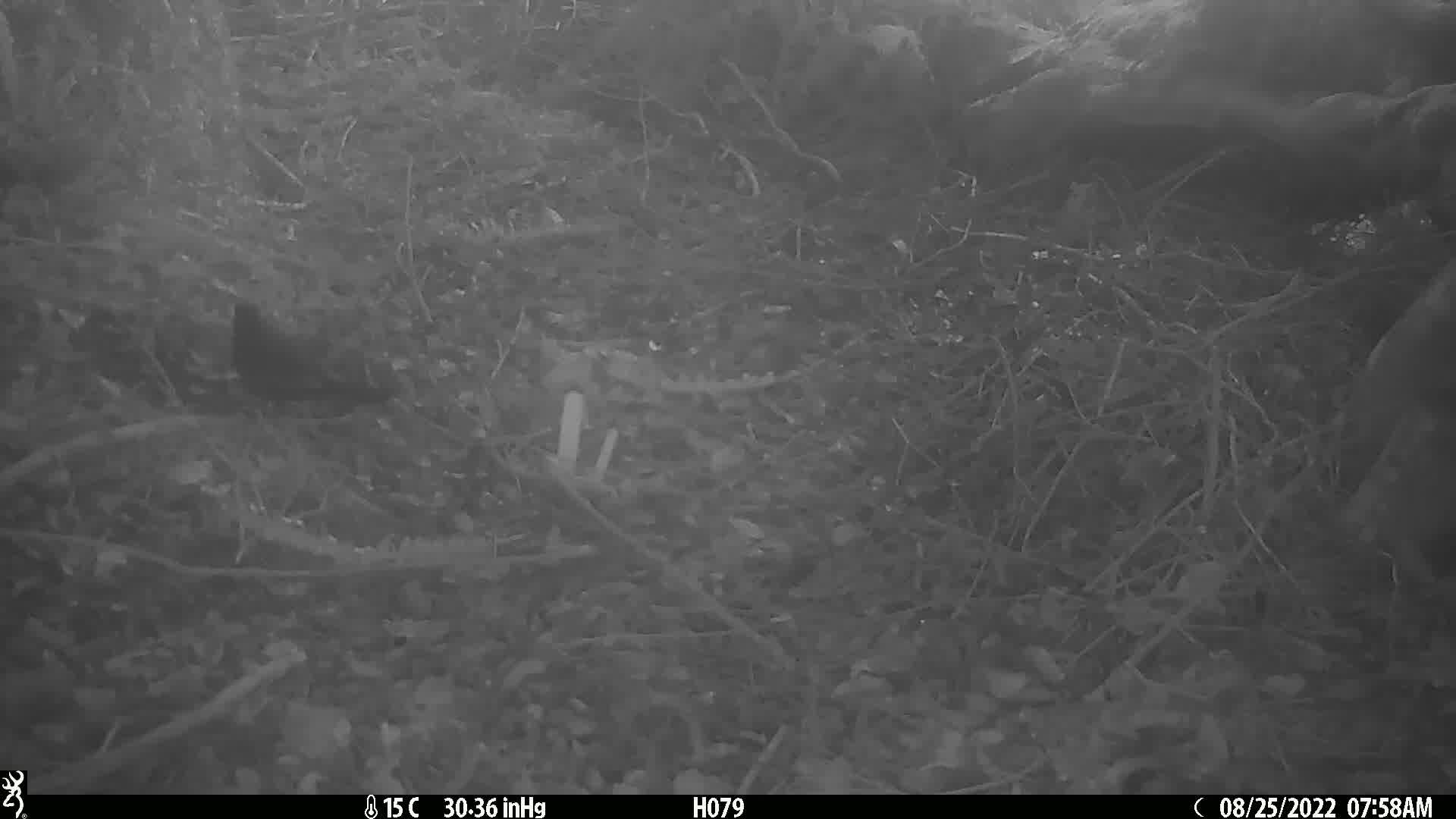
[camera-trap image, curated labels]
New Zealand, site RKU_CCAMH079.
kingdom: Animalia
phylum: Chordata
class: Aves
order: Passeriformes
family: Turdidae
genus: Turdus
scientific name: Turdus merula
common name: eurasian blackbird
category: blackbird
Blackbird (eurasian blackbird) (Turdus merula).